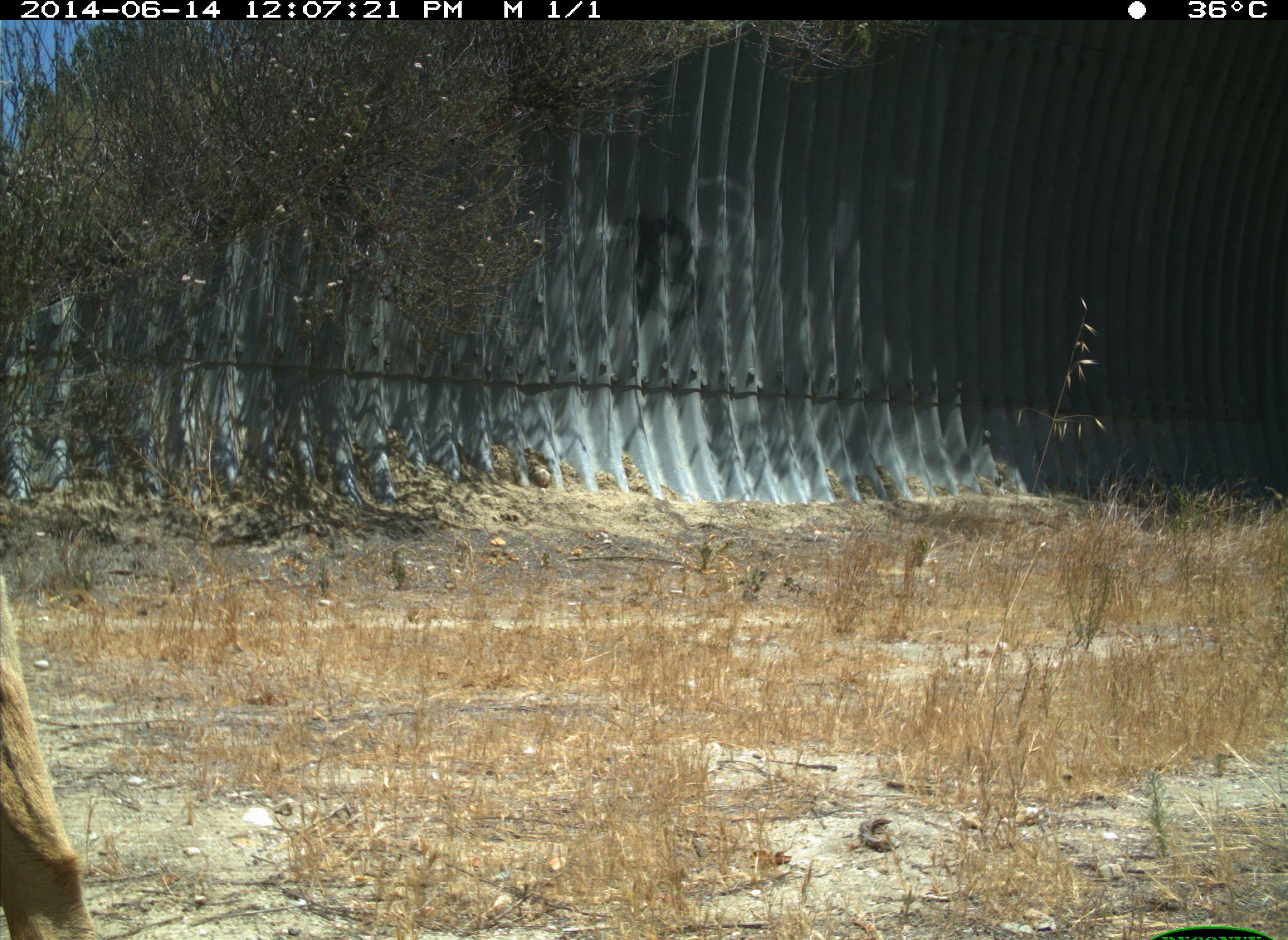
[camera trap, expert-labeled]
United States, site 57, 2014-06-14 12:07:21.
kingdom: Animalia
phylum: Chordata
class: Mammalia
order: Artiodactyla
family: Cervidae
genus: Odocoileus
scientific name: Odocoileus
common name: deer